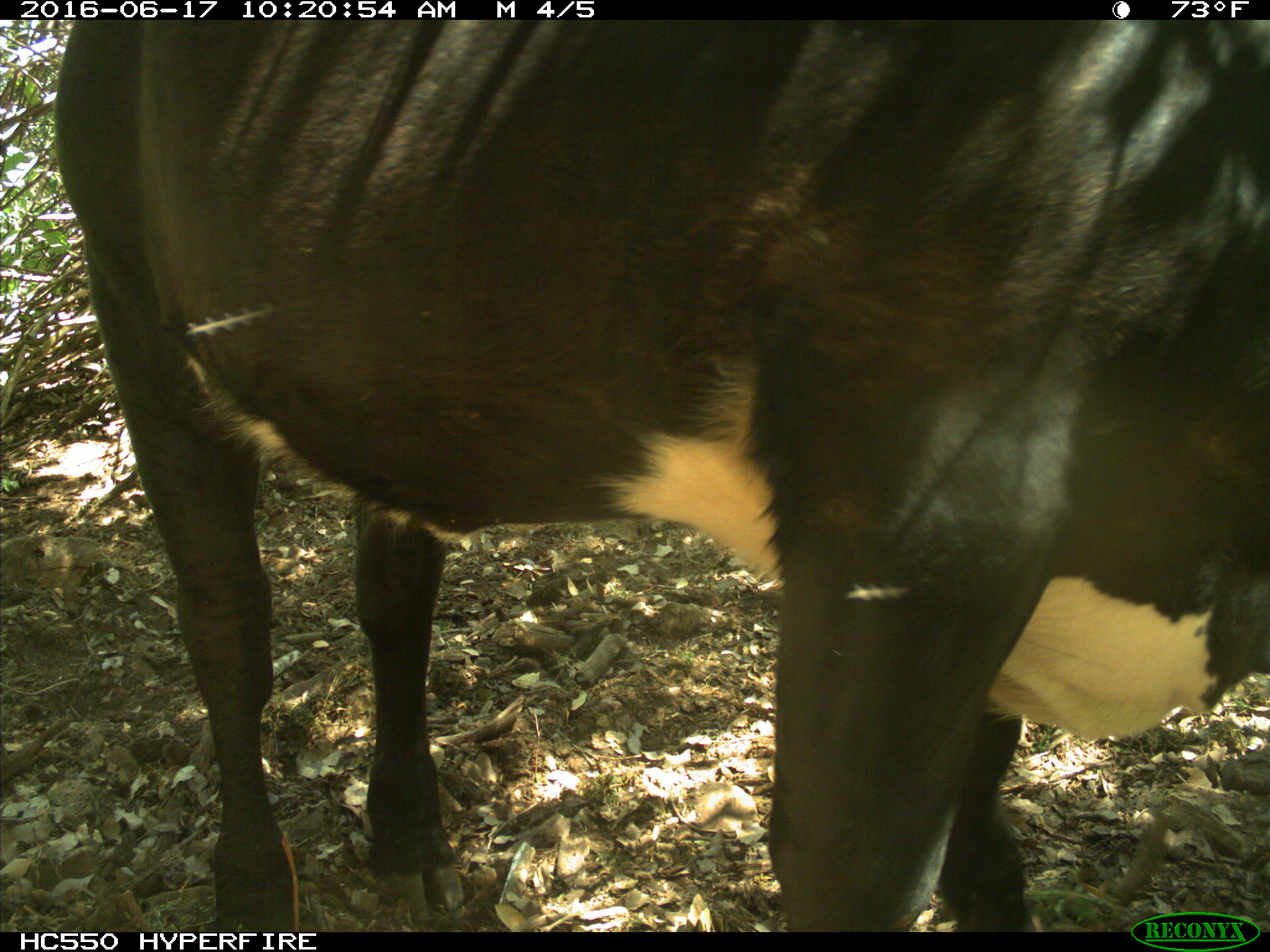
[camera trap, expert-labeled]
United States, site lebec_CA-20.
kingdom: Animalia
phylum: Chordata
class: Mammalia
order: Artiodactyla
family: Bovidae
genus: Bos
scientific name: Bos taurus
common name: domestic cow